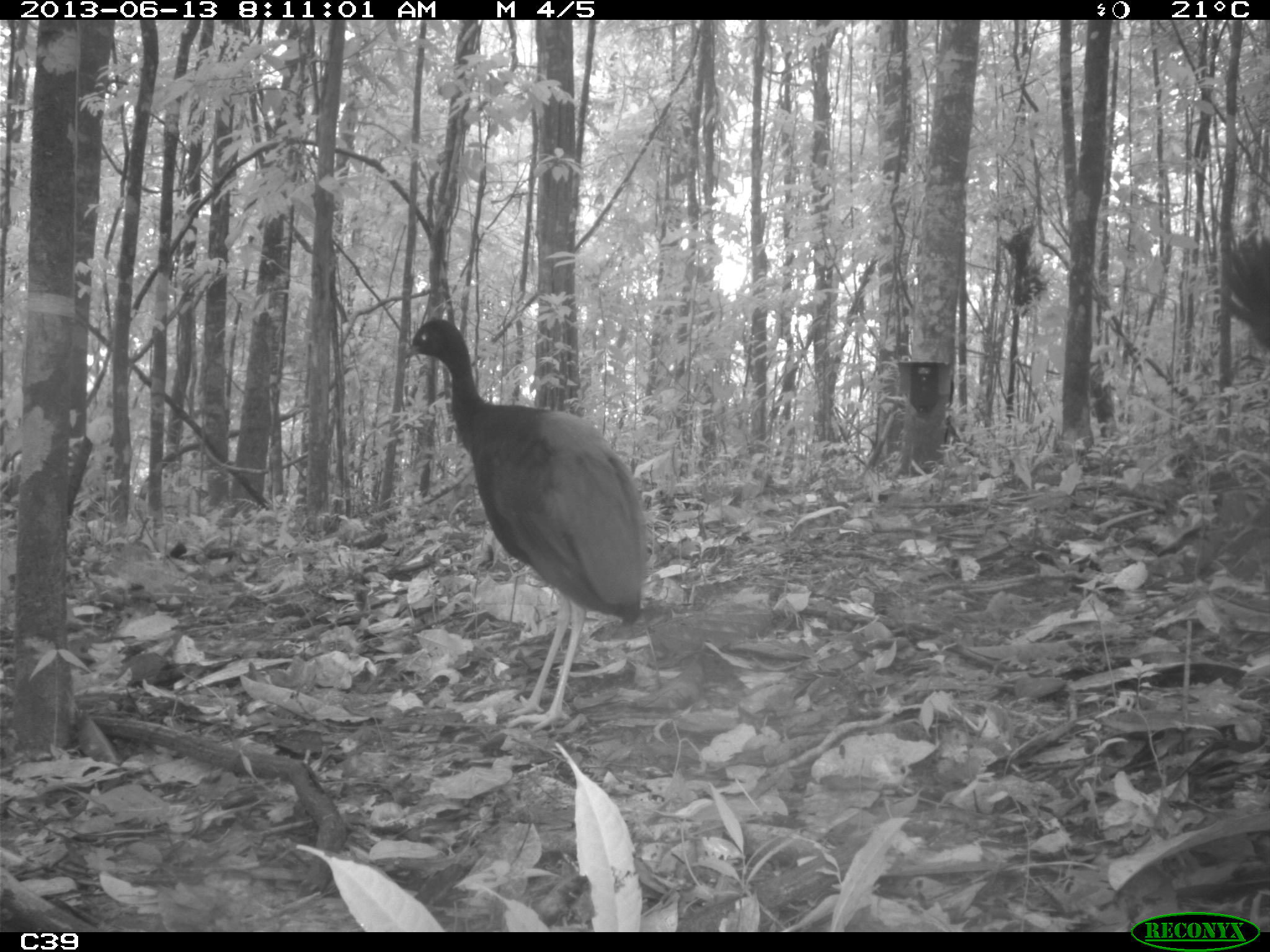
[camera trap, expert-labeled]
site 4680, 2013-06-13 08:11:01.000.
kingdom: Animalia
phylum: Chordata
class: Aves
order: Gruiformes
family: Psophiidae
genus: Psophia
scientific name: Psophia crepitans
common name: gray-winged trumpeter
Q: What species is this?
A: Psophia crepitans (gray-winged trumpeter).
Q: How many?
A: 2.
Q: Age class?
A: Adult.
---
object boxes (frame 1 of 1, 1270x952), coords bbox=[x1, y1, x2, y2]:
psophia crepitans: bbox=[401, 318, 645, 734]; bbox=[1220, 228, 1270, 353]